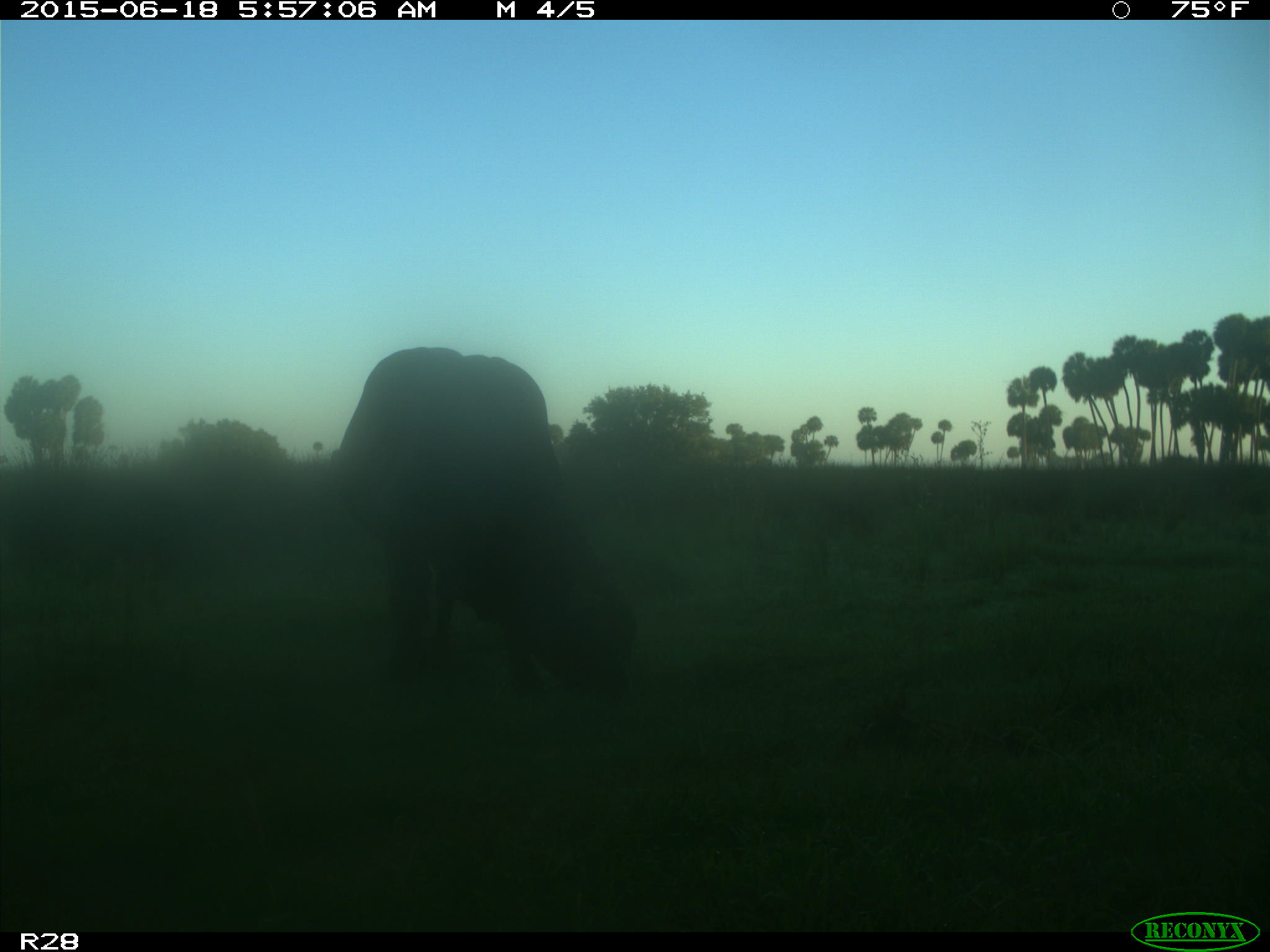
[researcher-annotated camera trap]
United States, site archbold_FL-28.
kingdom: Animalia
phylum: Chordata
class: Mammalia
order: Artiodactyla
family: Bovidae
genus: Bos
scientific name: Bos taurus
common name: domestic cow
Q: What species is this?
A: Bos taurus (domestic cow).